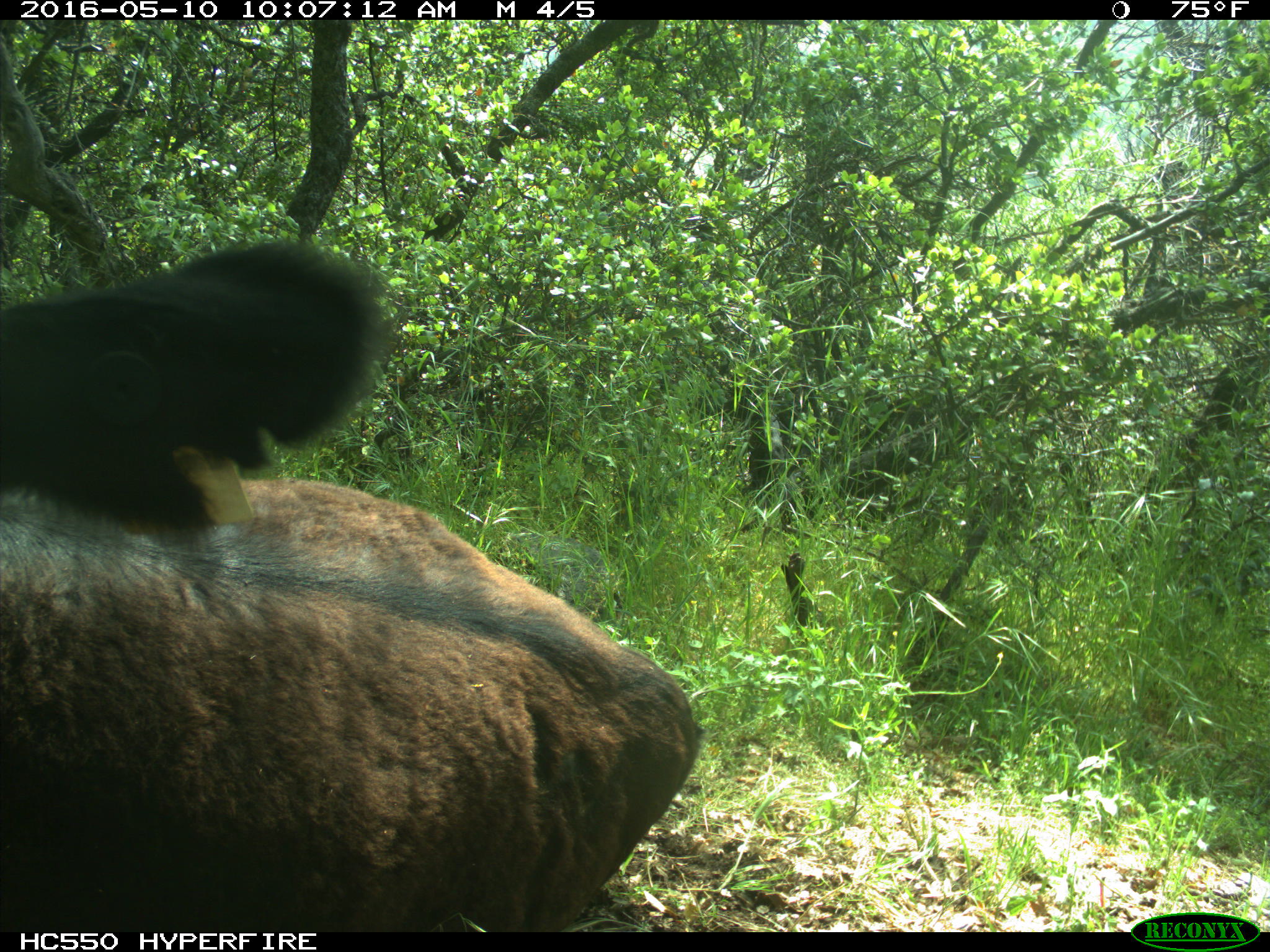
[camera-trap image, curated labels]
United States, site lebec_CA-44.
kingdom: Animalia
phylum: Chordata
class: Mammalia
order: Artiodactyla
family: Bovidae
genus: Bos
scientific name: Bos taurus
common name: domestic cow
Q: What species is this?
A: Bos taurus (domestic cow).